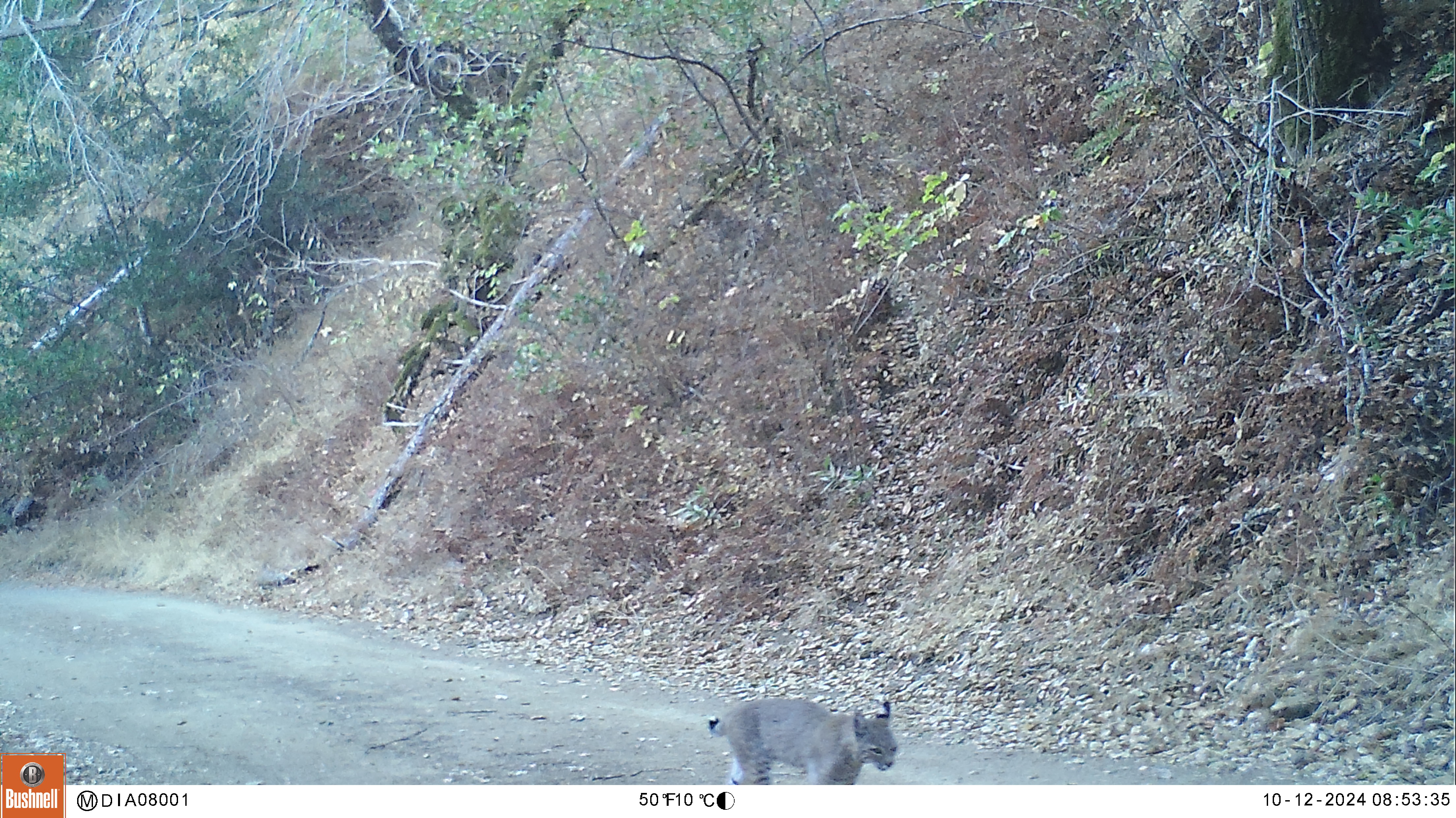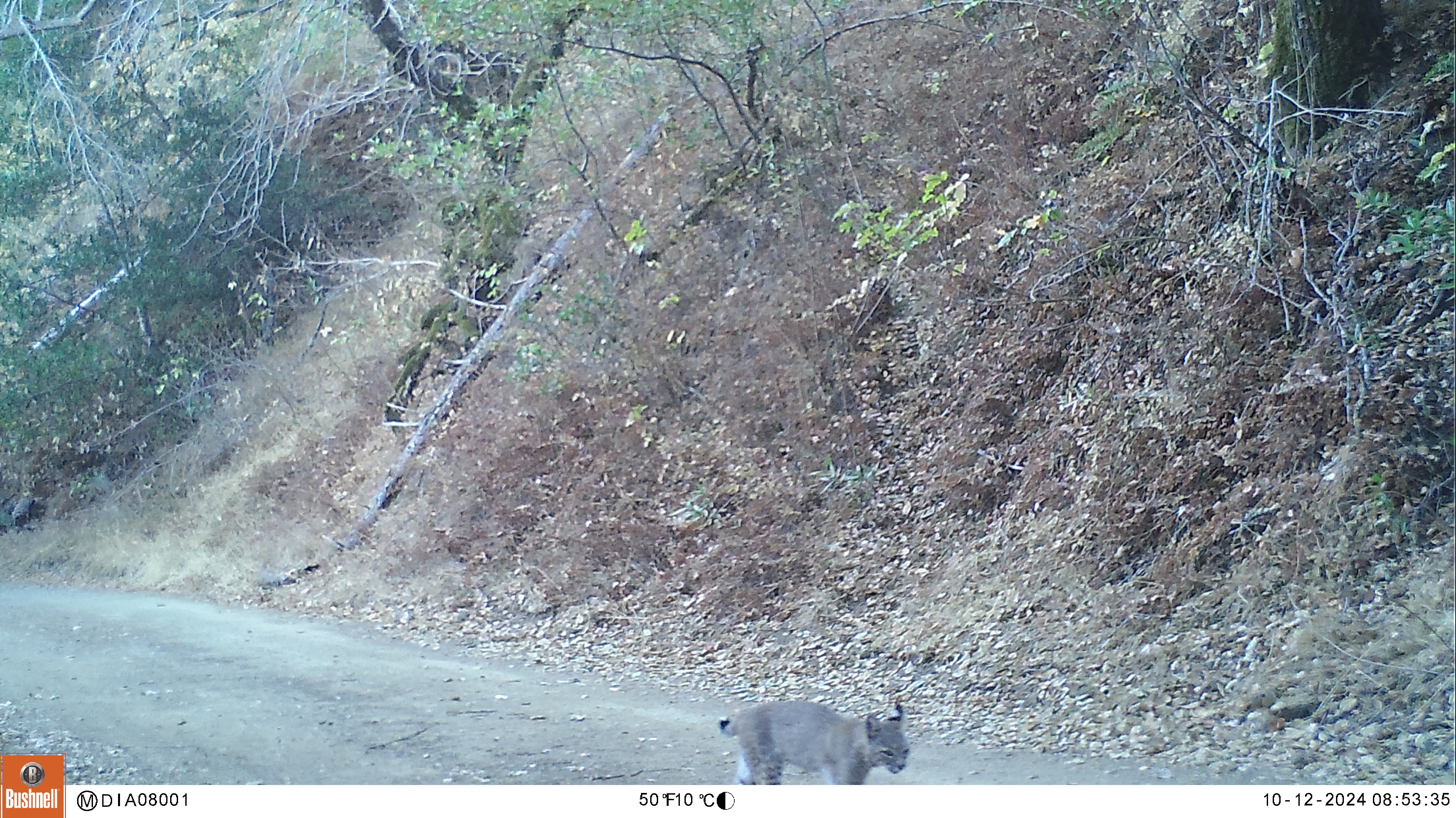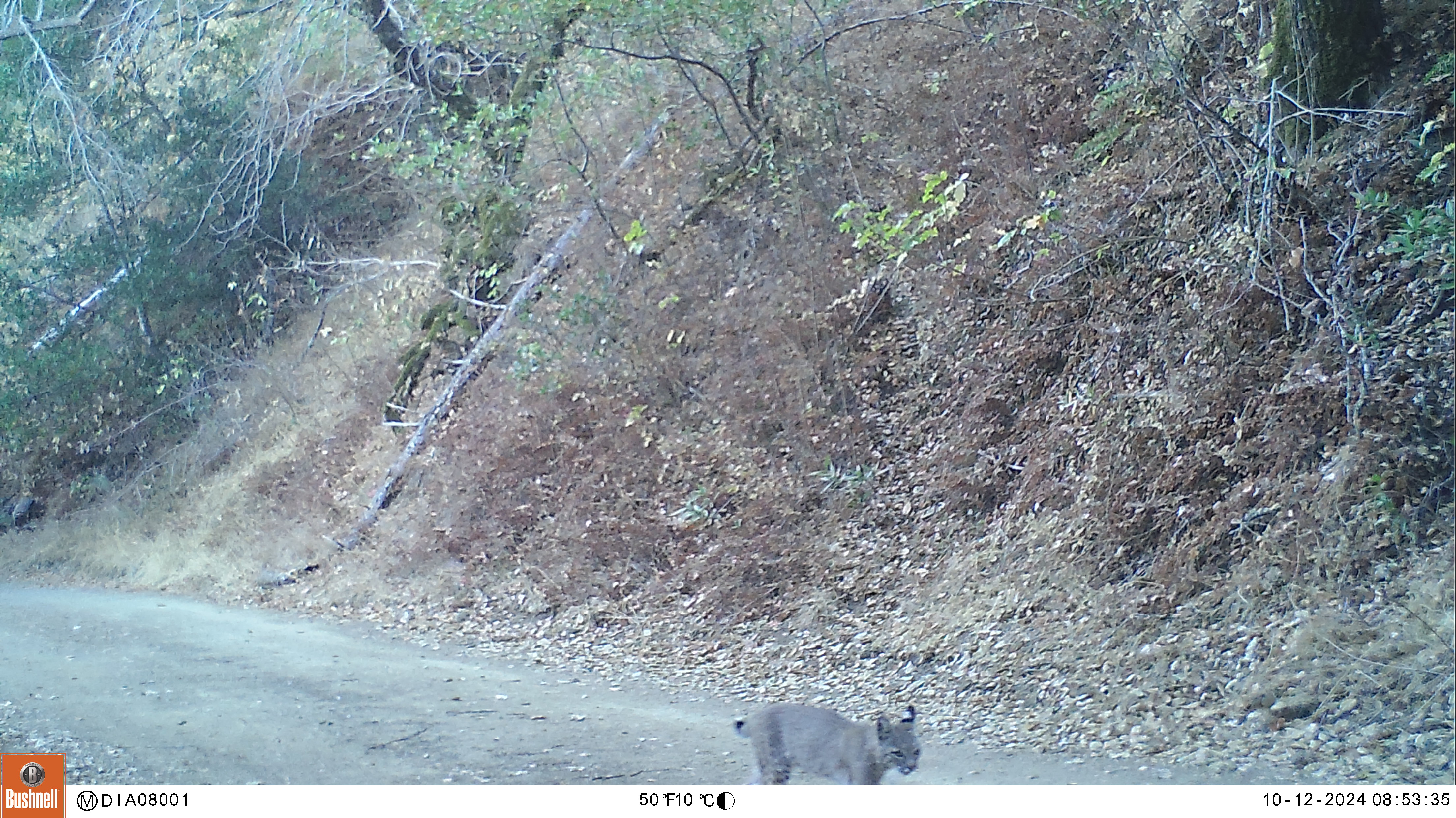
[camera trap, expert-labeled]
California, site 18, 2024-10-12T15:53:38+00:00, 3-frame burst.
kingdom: Animalia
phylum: Chordata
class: Mammalia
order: Carnivora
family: Felidae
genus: Lynx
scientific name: Lynx rufus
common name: bobcat